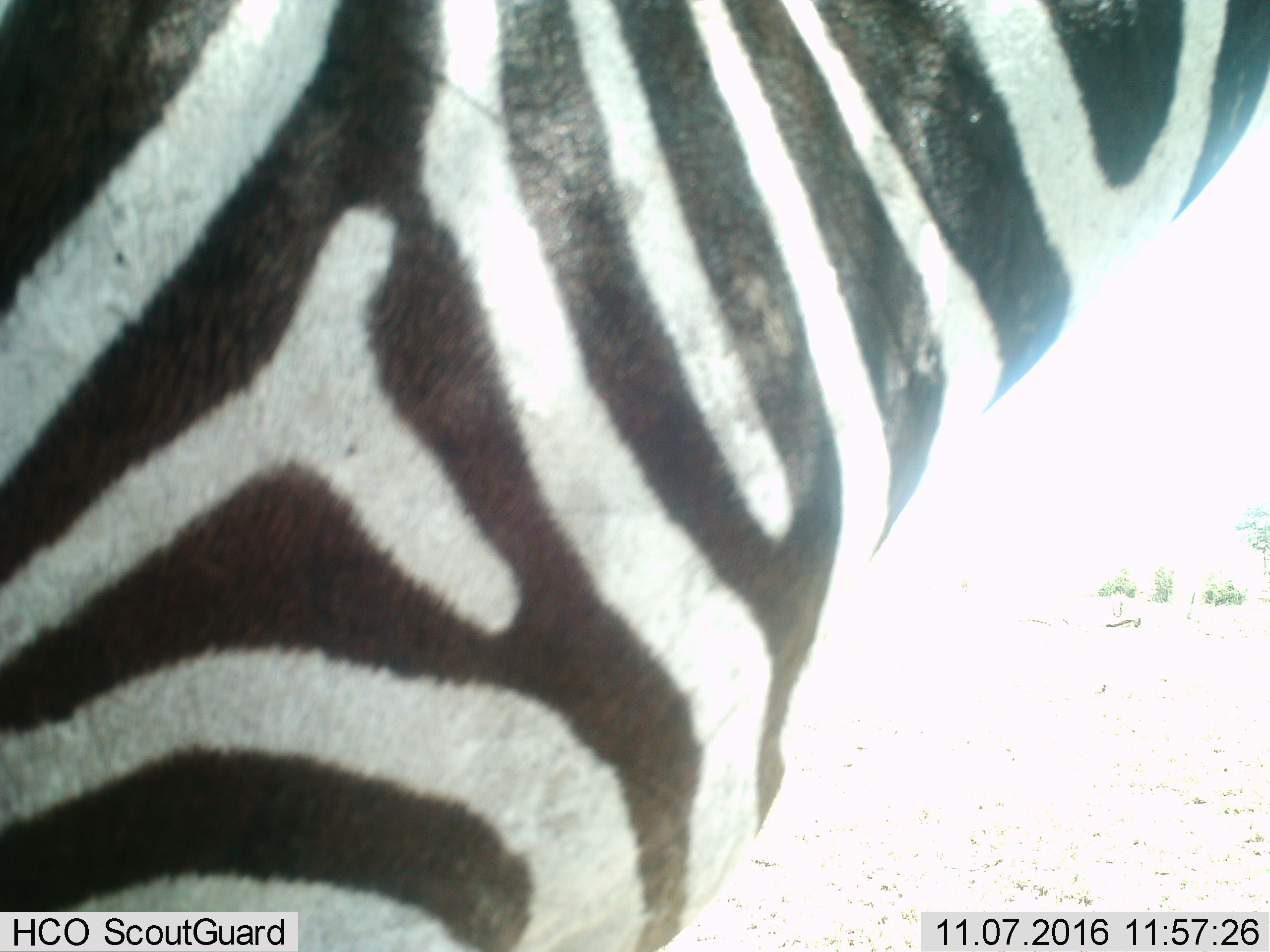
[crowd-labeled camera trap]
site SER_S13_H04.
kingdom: Animalia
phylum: Chordata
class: Mammalia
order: Perissodactyla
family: Equidae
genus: Equus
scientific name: Equus quagga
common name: plains zebra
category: zebraplains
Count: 1.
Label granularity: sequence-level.